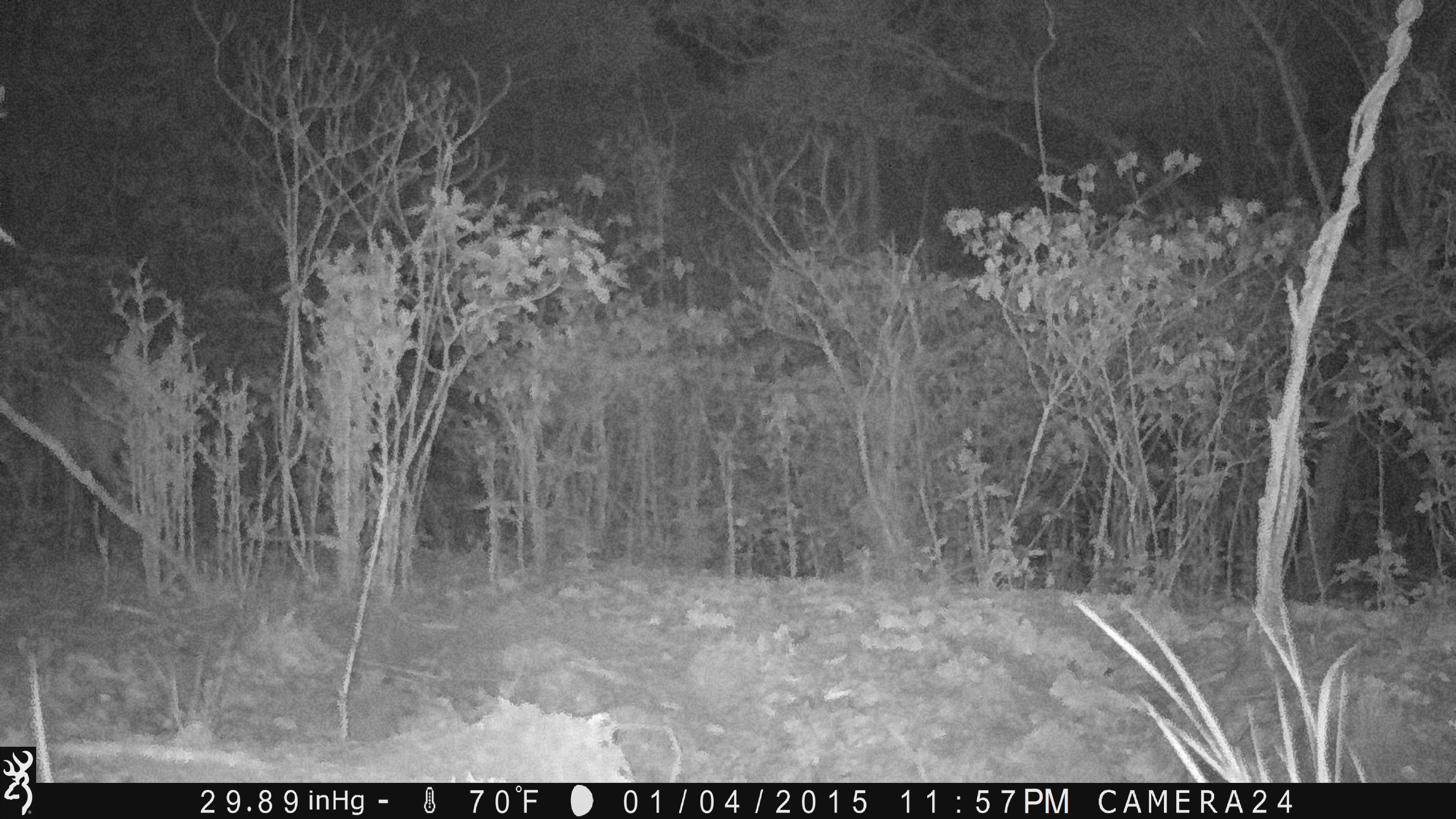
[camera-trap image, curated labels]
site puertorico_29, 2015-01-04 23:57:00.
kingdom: Animalia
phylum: Chordata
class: Mammalia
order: Artiodactyla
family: Bovidae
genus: Capra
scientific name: Capra hircus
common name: goat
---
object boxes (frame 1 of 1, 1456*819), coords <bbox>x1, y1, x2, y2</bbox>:
goat: <bbox>15, 344, 157, 542</bbox>